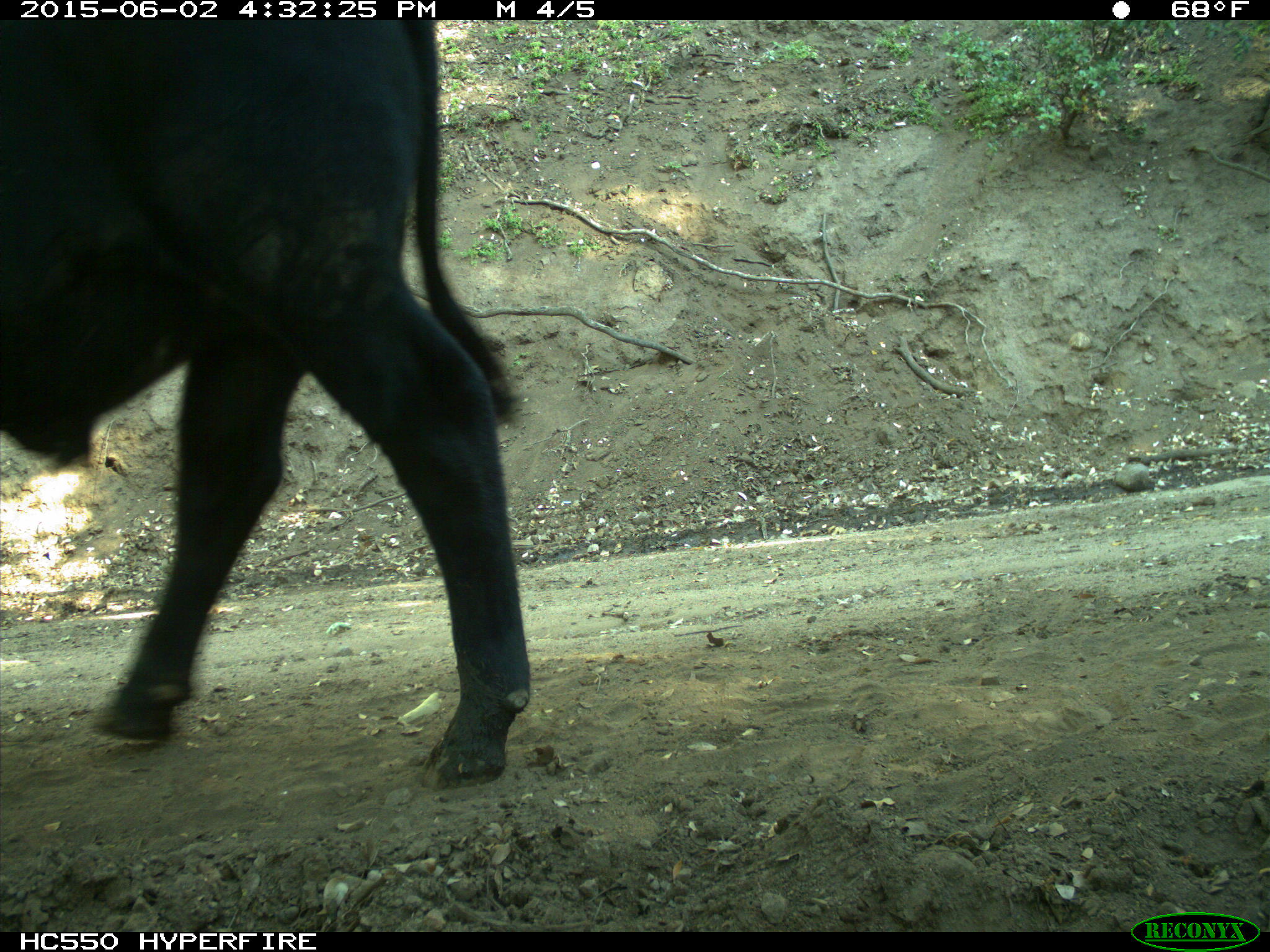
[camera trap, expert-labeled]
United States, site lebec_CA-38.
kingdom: Animalia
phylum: Chordata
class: Mammalia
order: Artiodactyla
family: Bovidae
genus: Bos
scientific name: Bos taurus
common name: domestic cow